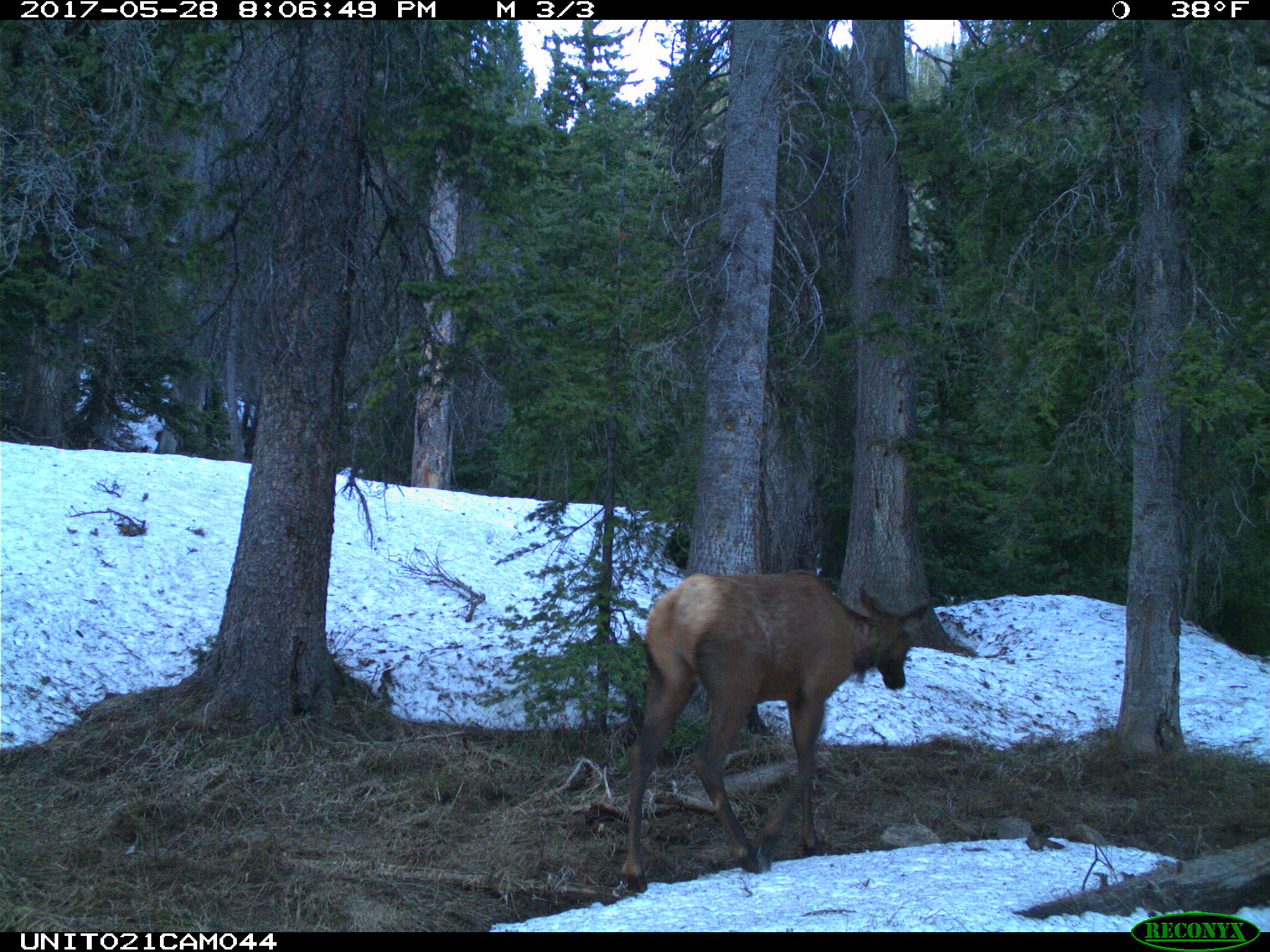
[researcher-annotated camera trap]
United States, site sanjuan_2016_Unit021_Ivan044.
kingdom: Animalia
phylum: Chordata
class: Mammalia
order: Artiodactyla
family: Cervidae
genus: Cervus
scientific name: Cervus elaphus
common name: red deer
Cervus elaphus (red deer).